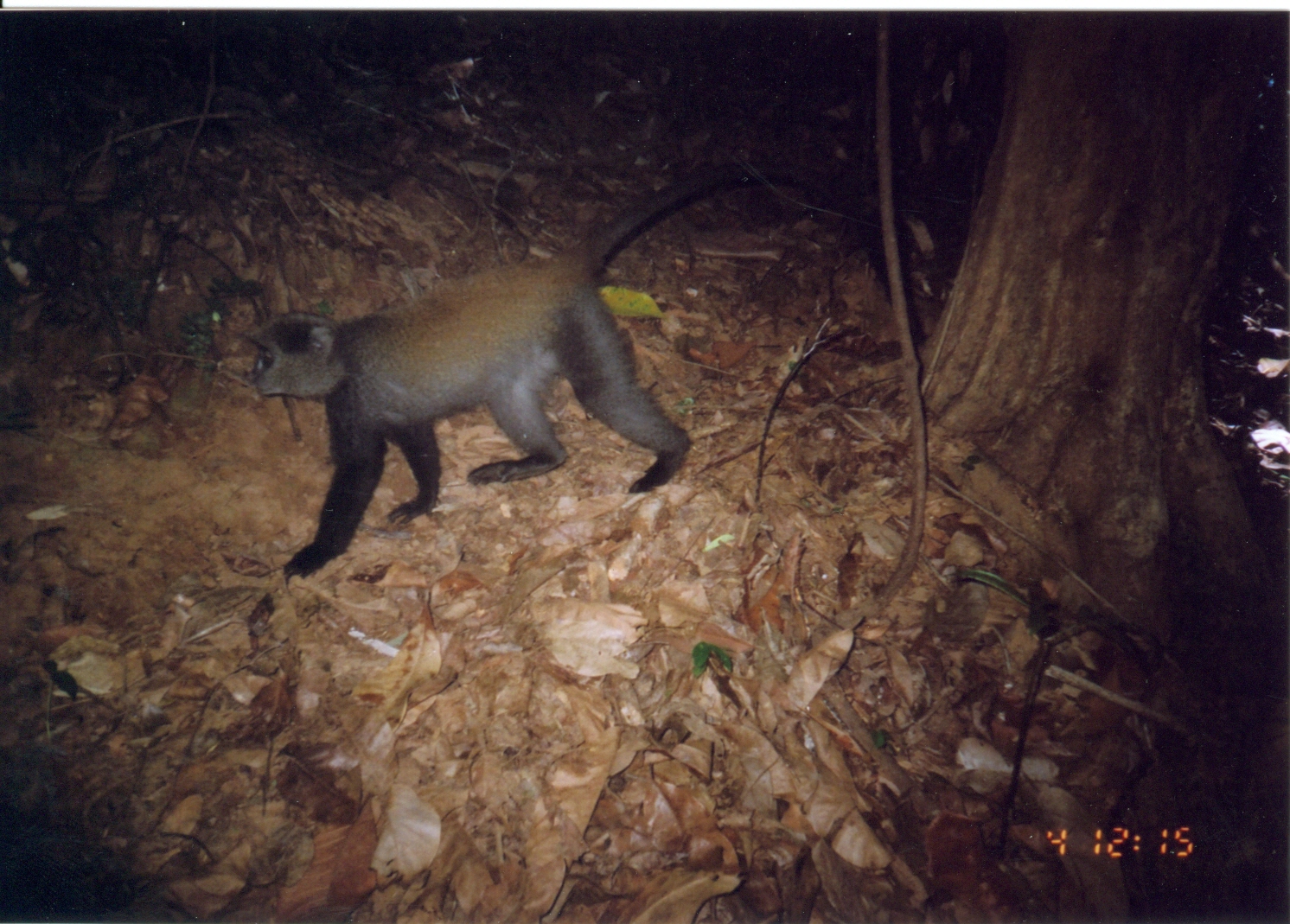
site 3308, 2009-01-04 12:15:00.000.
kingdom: Animalia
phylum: Chordata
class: Mammalia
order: Primates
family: Cercopithecidae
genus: Cercopithecus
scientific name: Cercopithecus mitis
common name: blue monkey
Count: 1.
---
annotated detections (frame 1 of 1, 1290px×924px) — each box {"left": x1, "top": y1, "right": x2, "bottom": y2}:
cercopithecus mitis: {"left": 236, "top": 156, "right": 851, "bottom": 579}